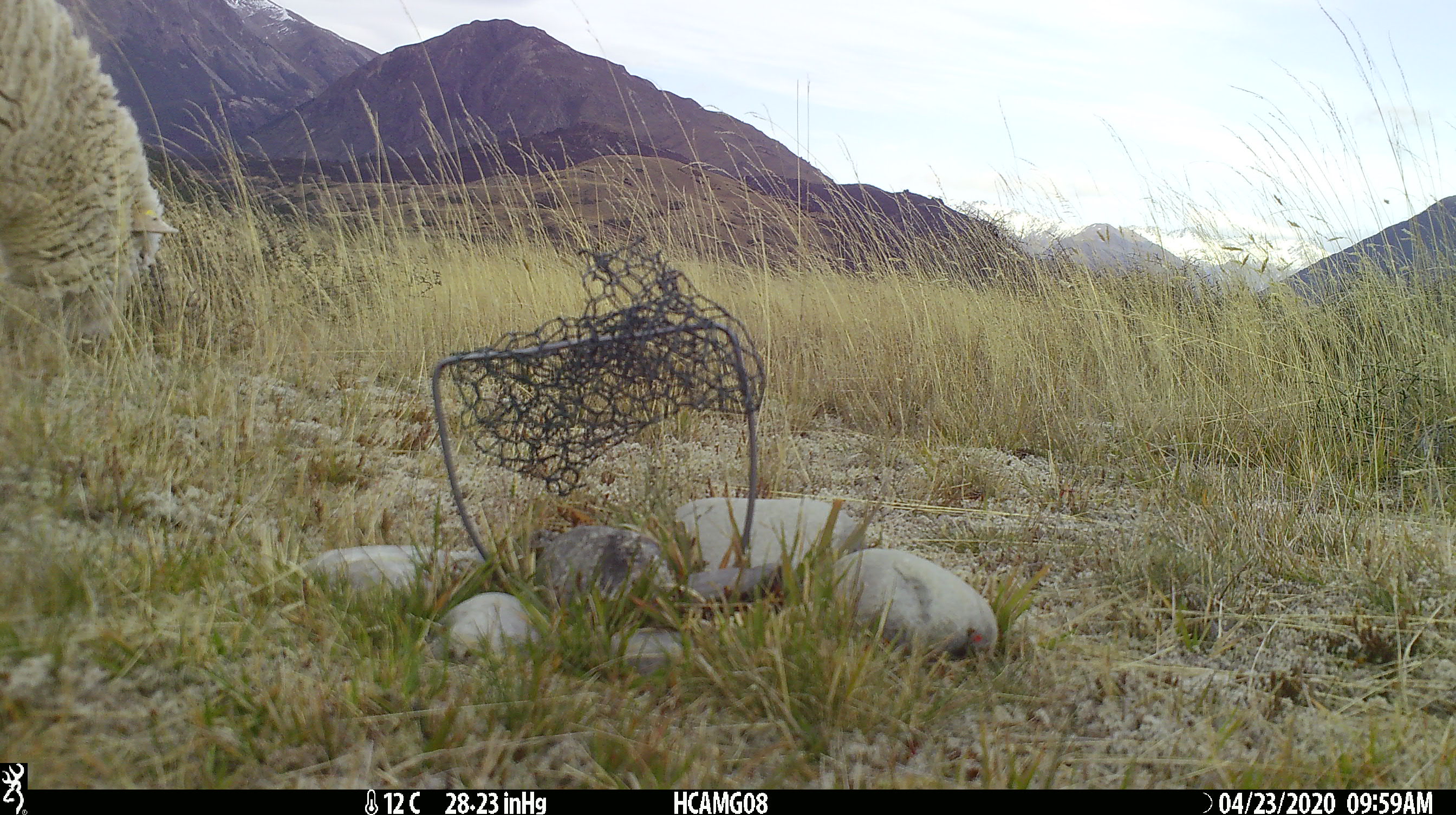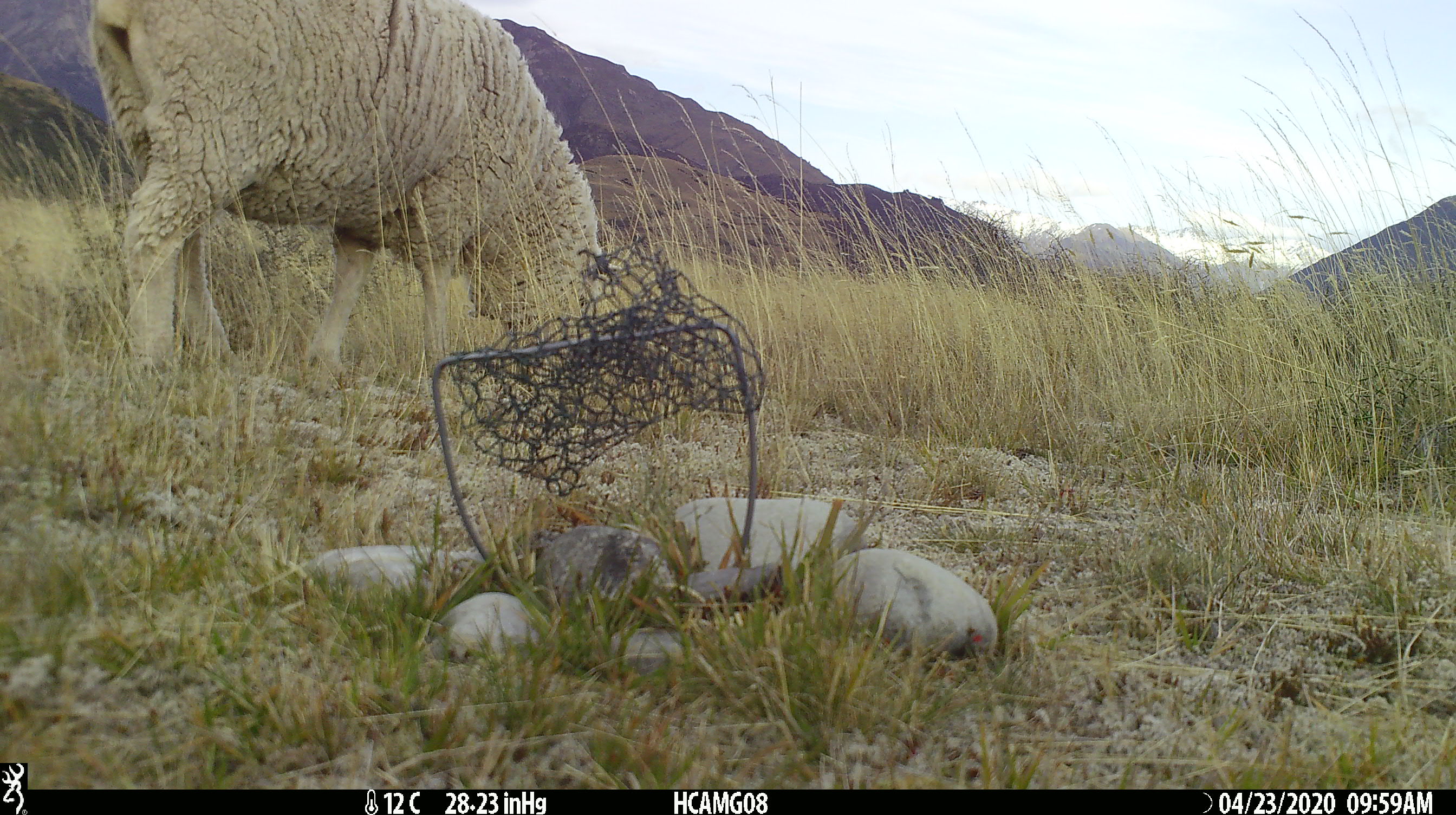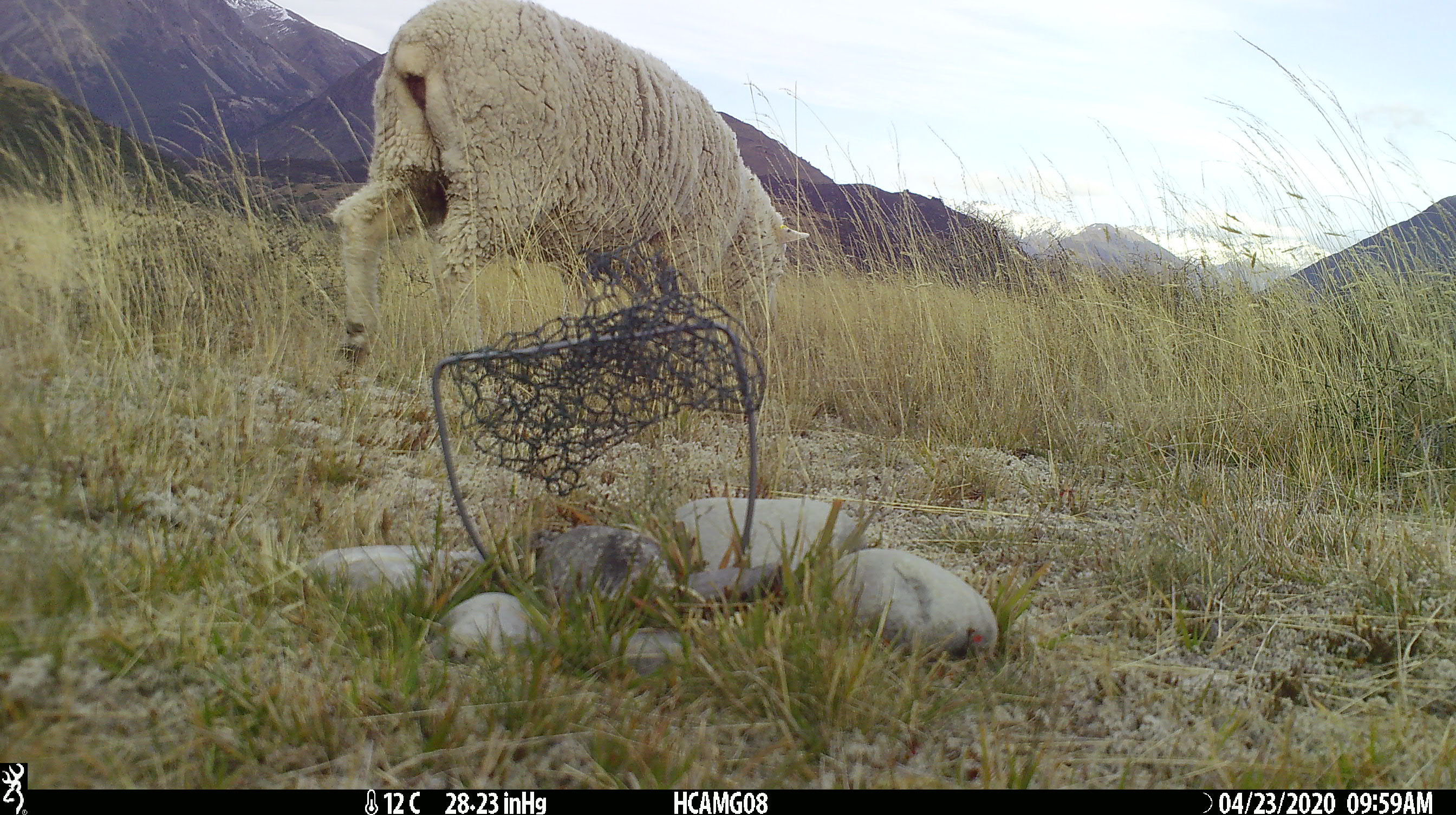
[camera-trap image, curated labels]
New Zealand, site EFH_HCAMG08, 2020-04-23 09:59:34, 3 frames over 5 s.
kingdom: Animalia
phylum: Chordata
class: Mammalia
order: Artiodactyla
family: Bovidae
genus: Ovis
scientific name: Ovis aries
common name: domestic sheep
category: sheep